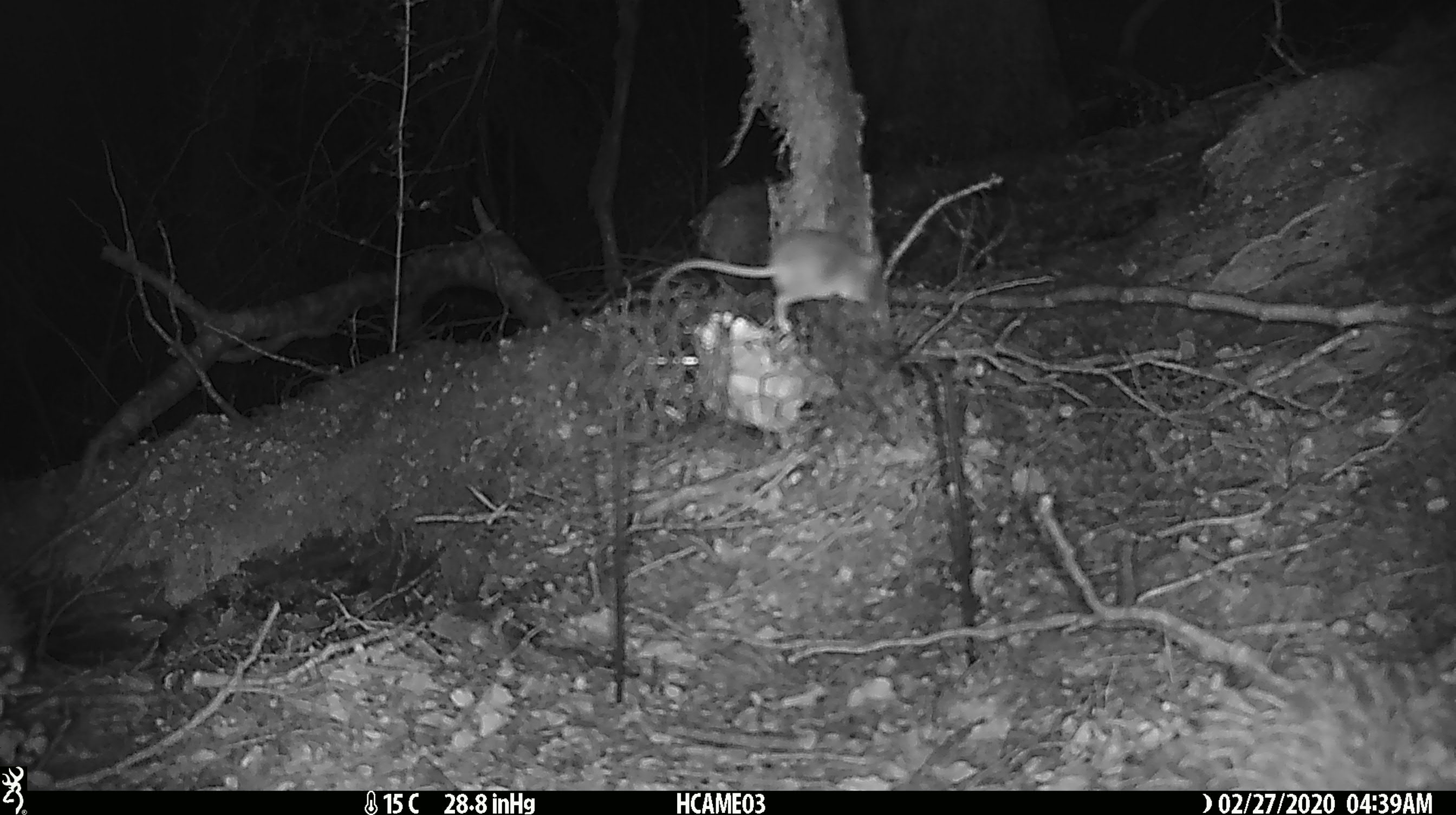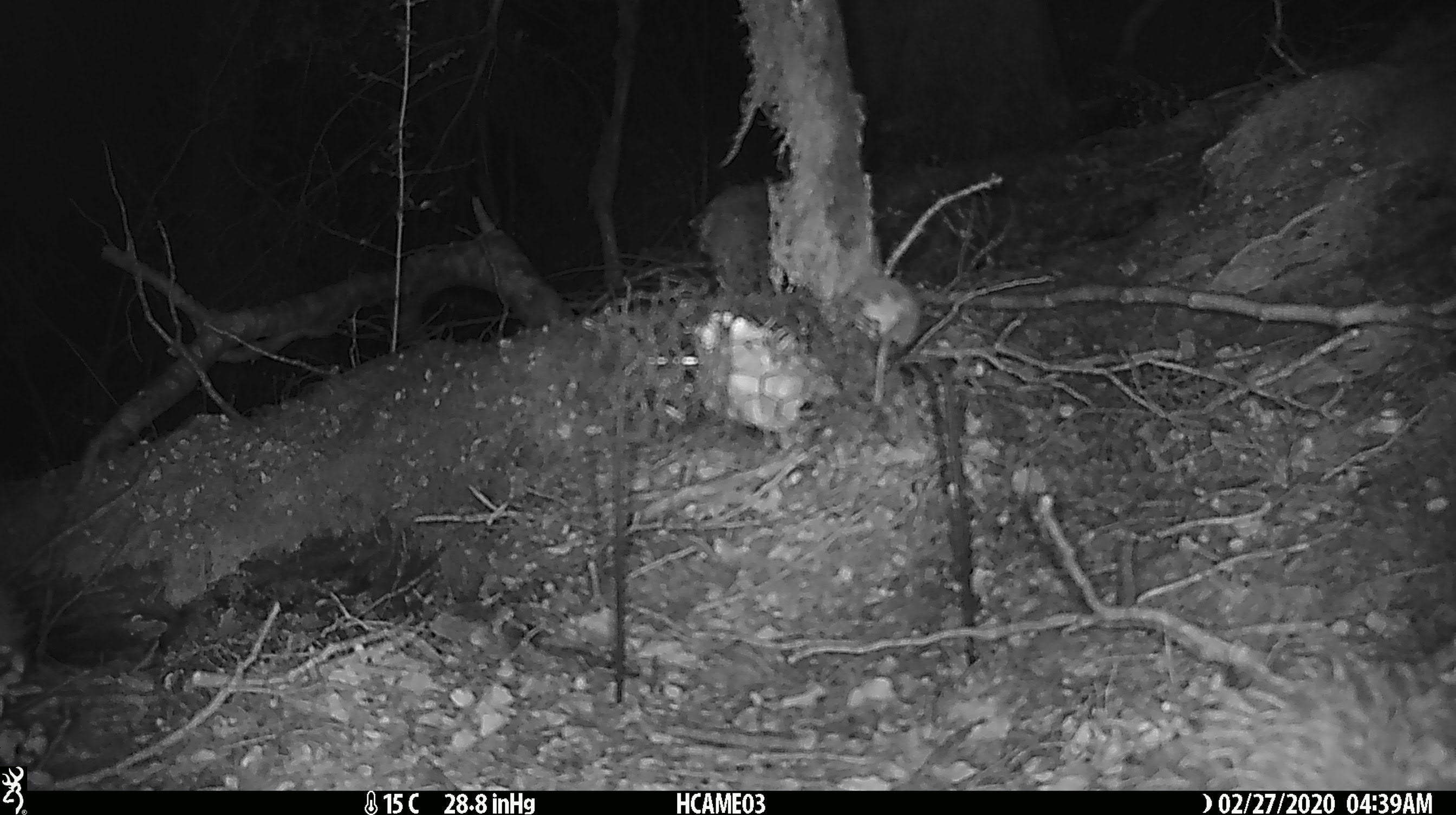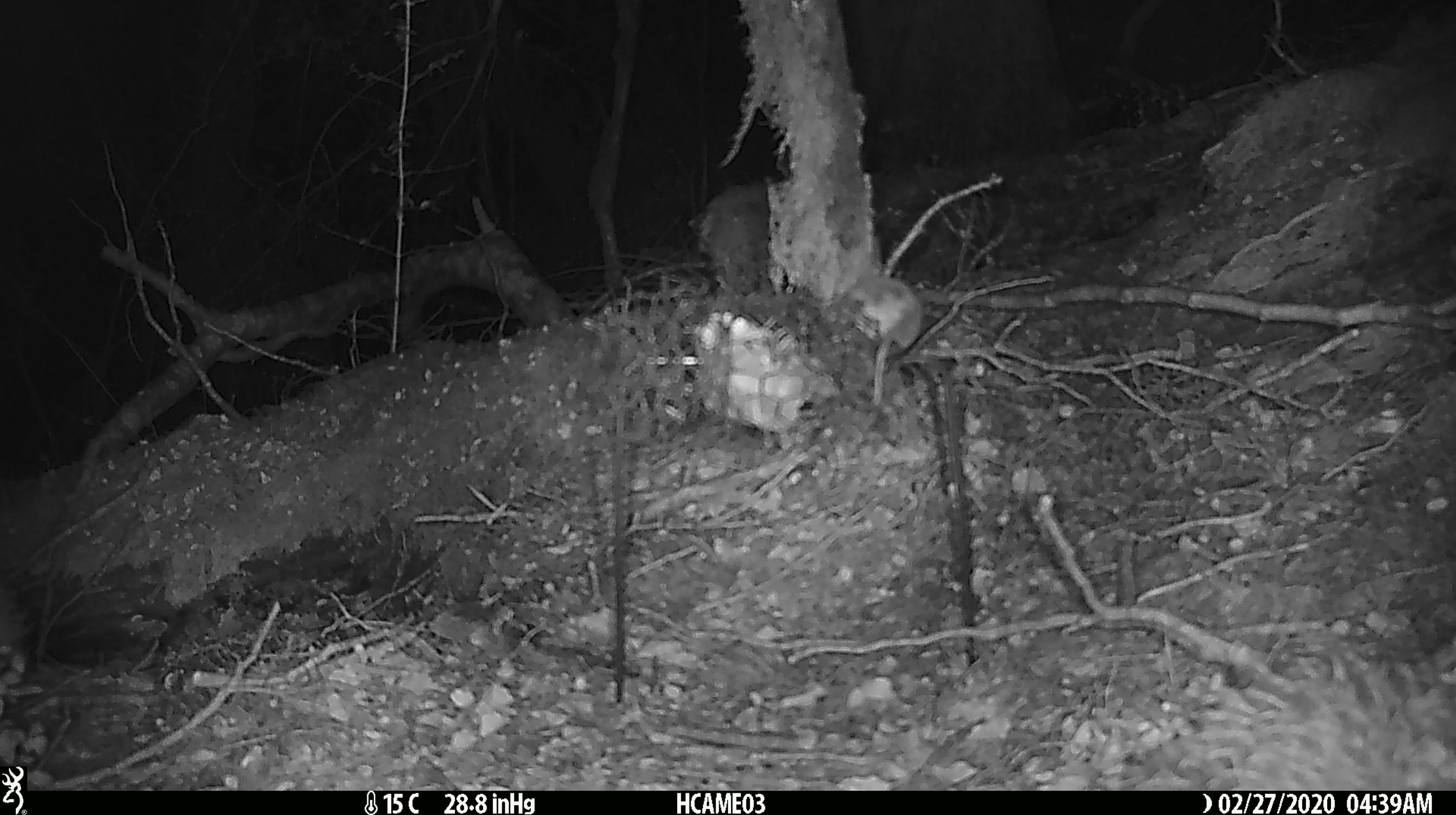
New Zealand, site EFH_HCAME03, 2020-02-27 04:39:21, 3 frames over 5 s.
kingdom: Animalia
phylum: Chordata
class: Mammalia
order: Rodentia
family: Muridae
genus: Mus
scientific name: Mus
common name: mouse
Mouse (Mus).